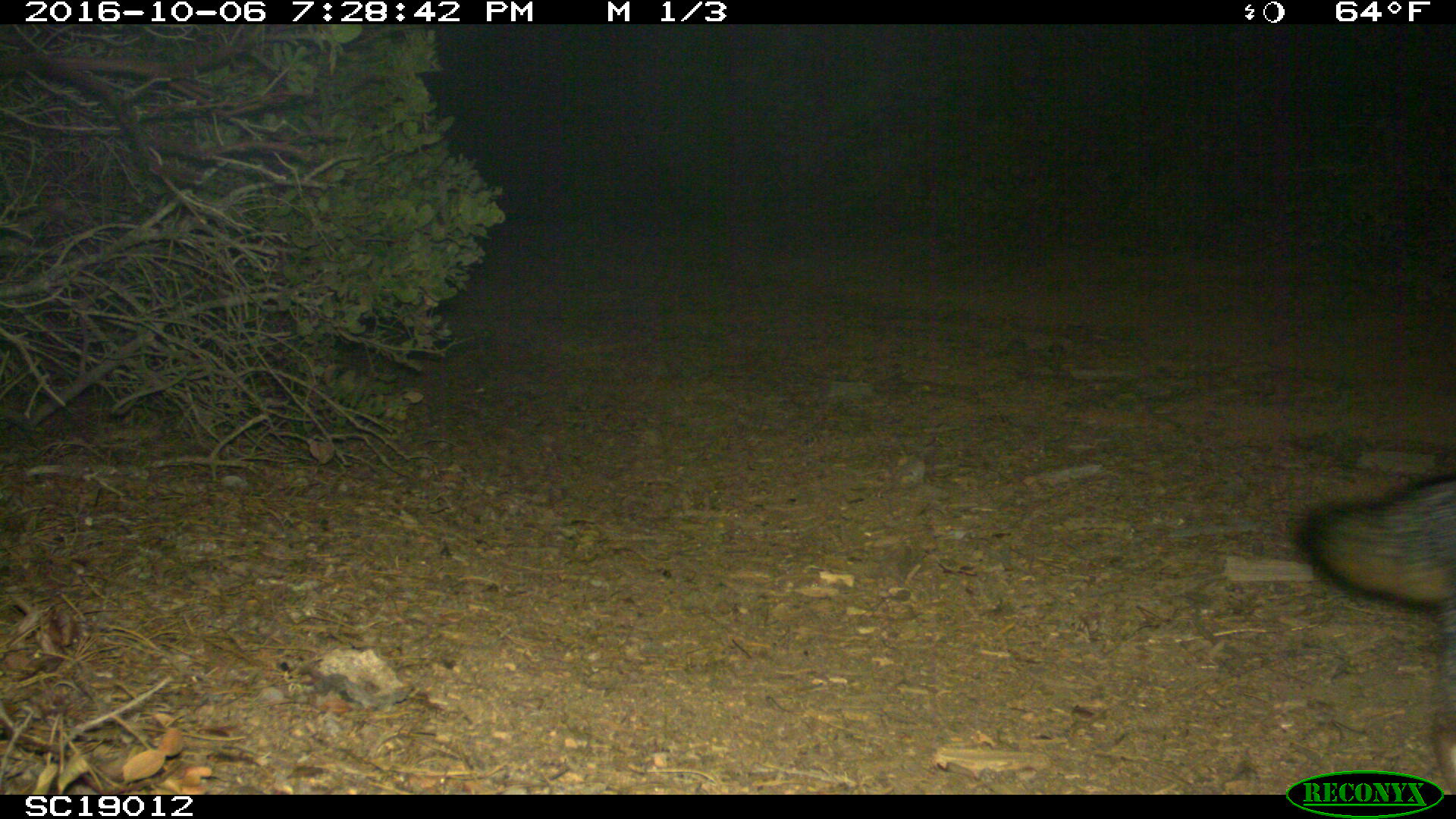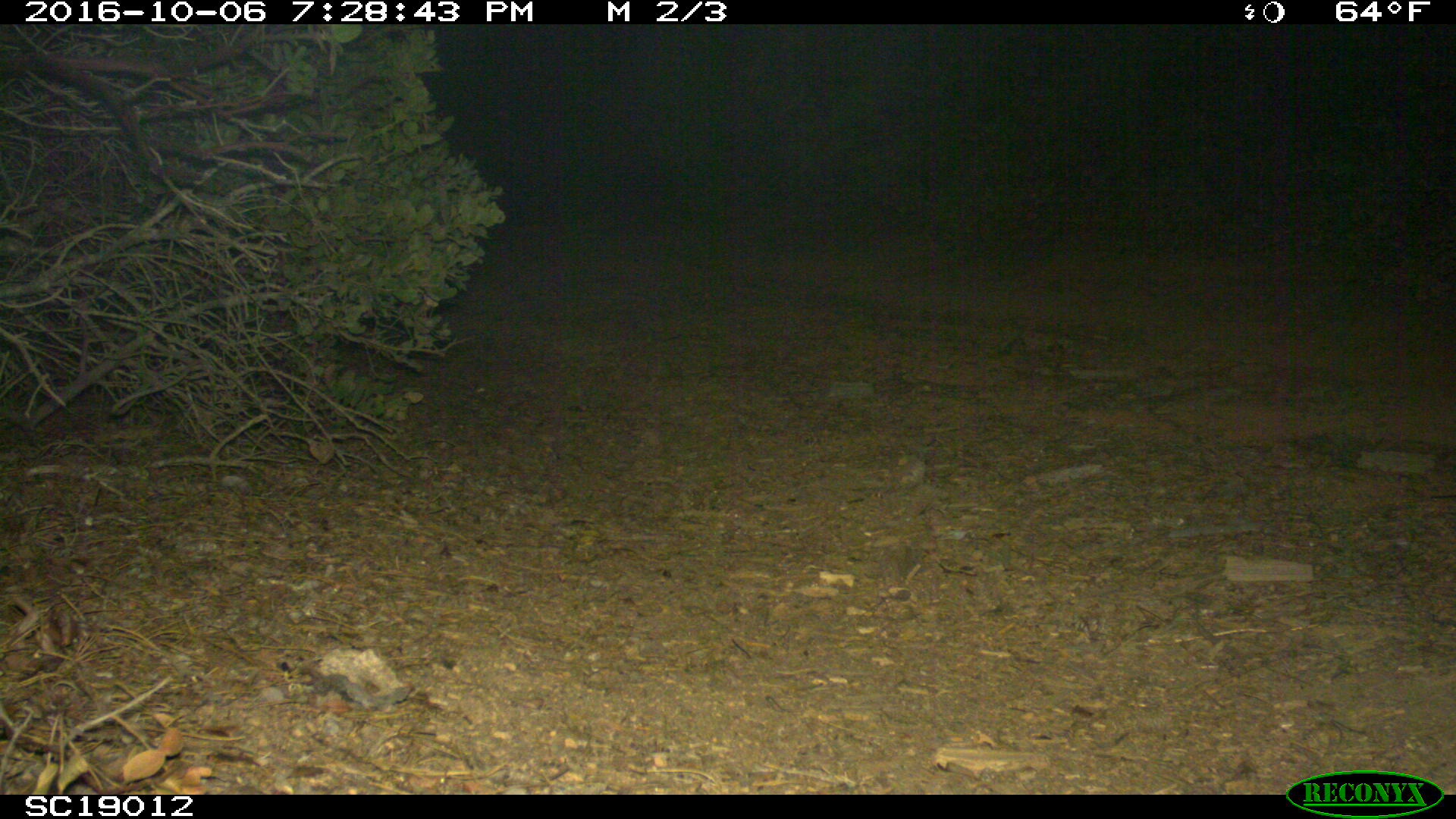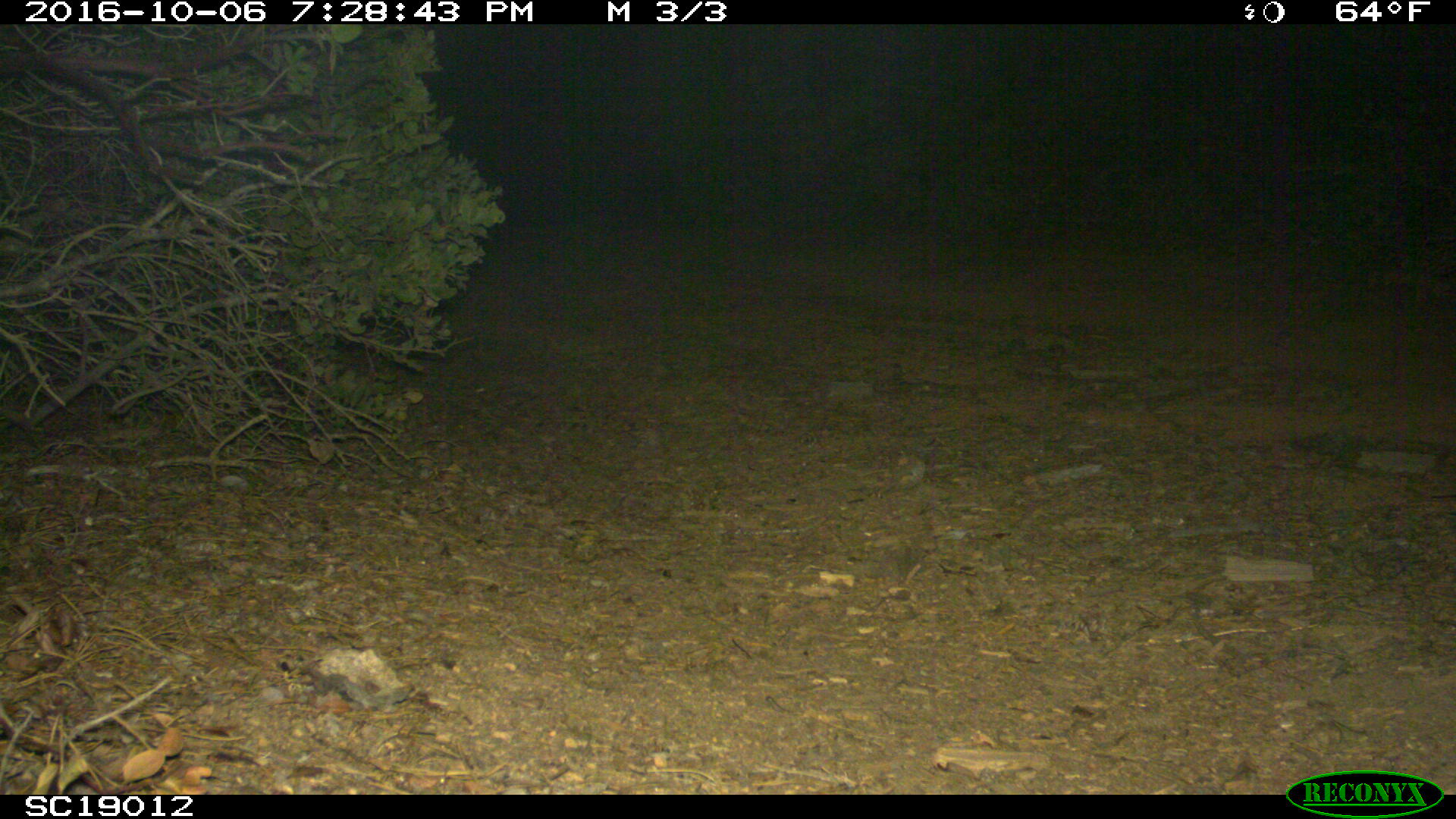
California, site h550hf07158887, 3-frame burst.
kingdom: Animalia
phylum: Chordata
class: Mammalia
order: Carnivora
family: Canidae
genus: Urocyon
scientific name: Urocyon littoralis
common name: island fox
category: fox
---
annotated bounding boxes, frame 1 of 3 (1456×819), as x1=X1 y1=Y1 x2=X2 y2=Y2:
fox: x1=1292 y1=466 x2=1455 y2=791